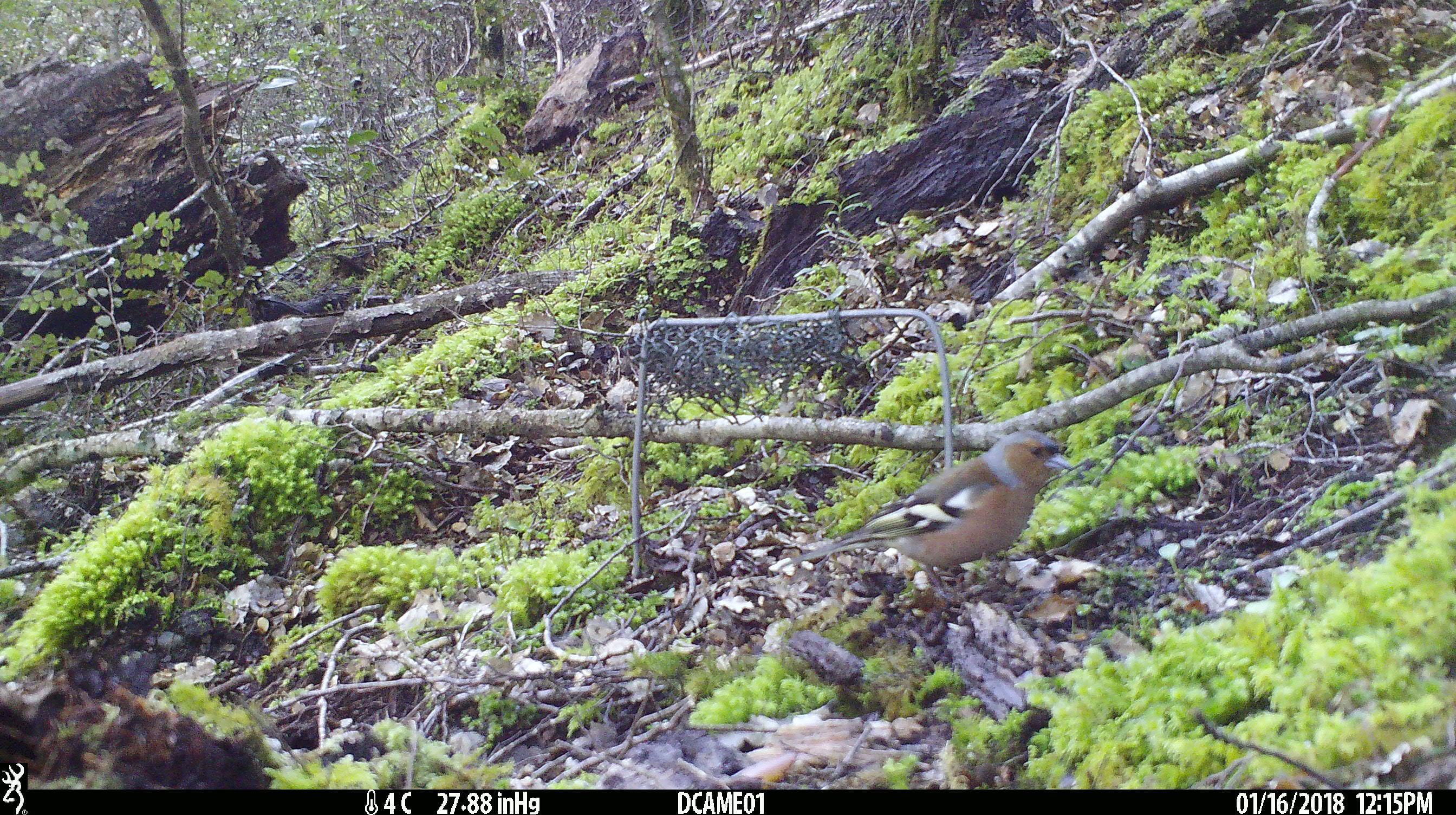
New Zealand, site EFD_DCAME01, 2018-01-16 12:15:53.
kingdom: Animalia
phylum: Chordata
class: Aves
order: Passeriformes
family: Fringillidae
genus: Fringilla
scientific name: Fringilla coelebs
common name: common chaffinch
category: chaffinch